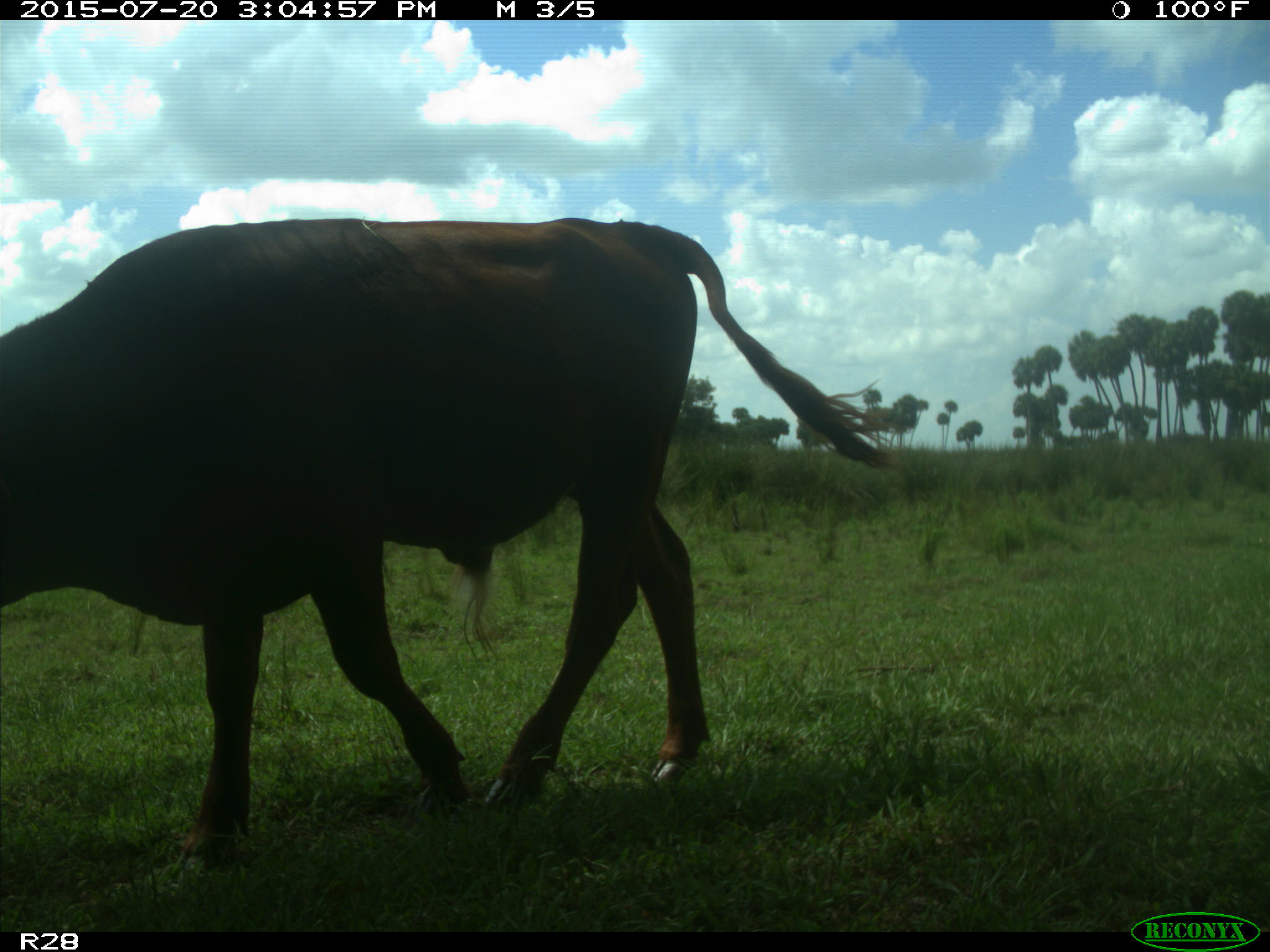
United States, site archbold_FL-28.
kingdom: Animalia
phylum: Chordata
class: Mammalia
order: Artiodactyla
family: Bovidae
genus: Bos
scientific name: Bos taurus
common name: domestic cow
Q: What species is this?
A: Bos taurus (domestic cow).